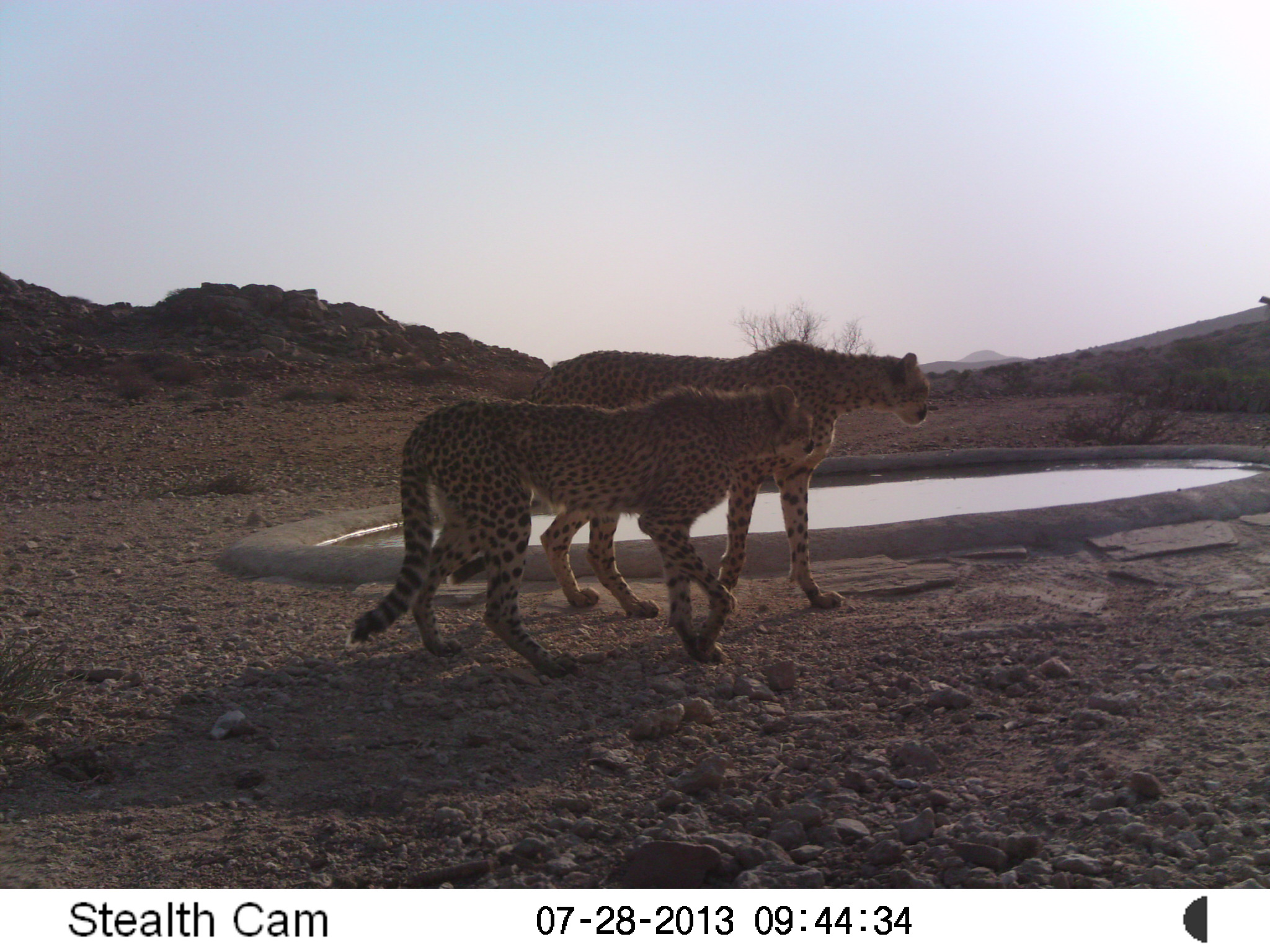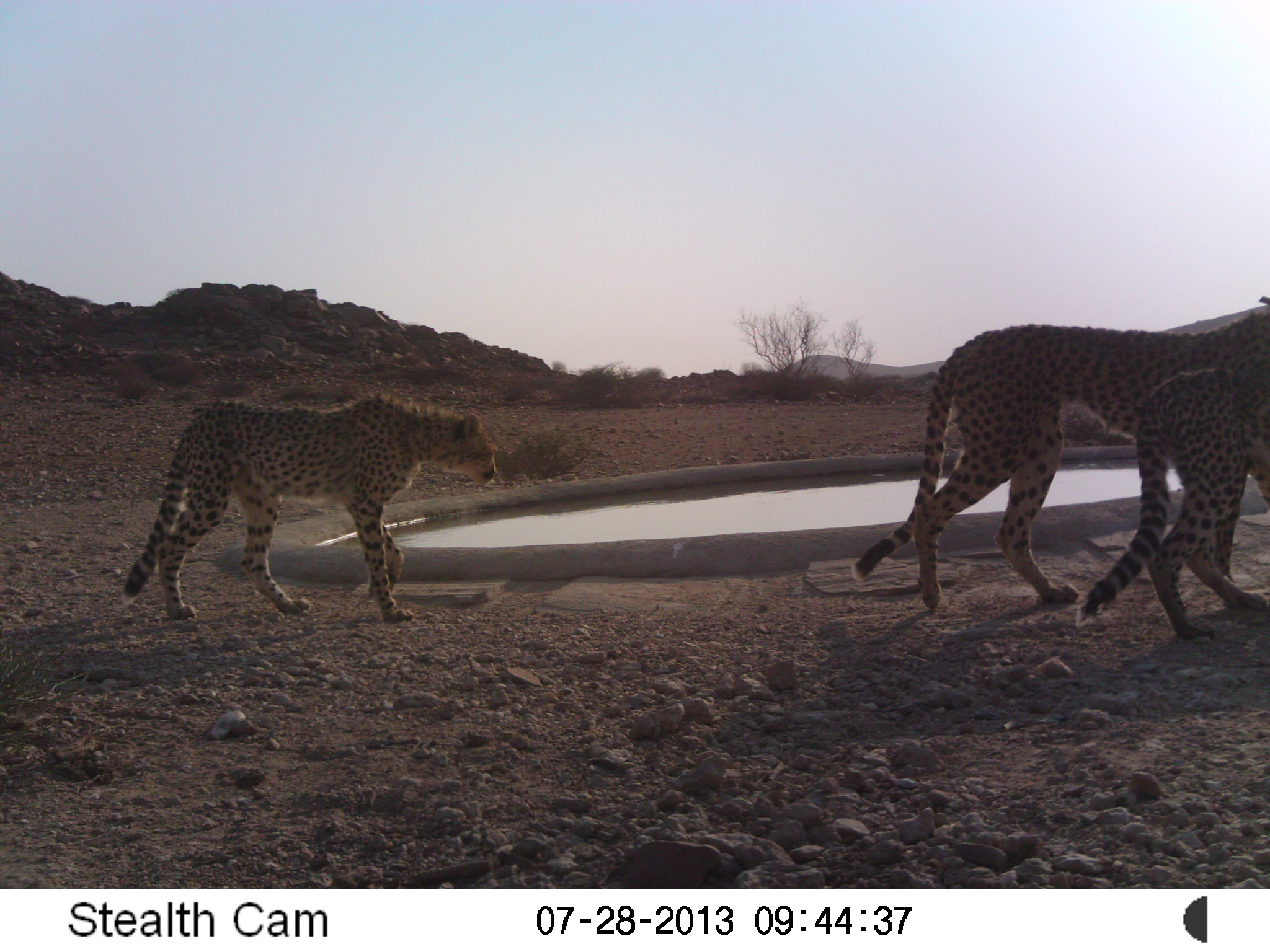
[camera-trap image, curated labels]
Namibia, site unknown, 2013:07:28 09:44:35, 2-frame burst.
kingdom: Animalia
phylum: Chordata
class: Mammalia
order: Carnivora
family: Felidae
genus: Acinonyx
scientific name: Acinonyx jubatus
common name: cheetah